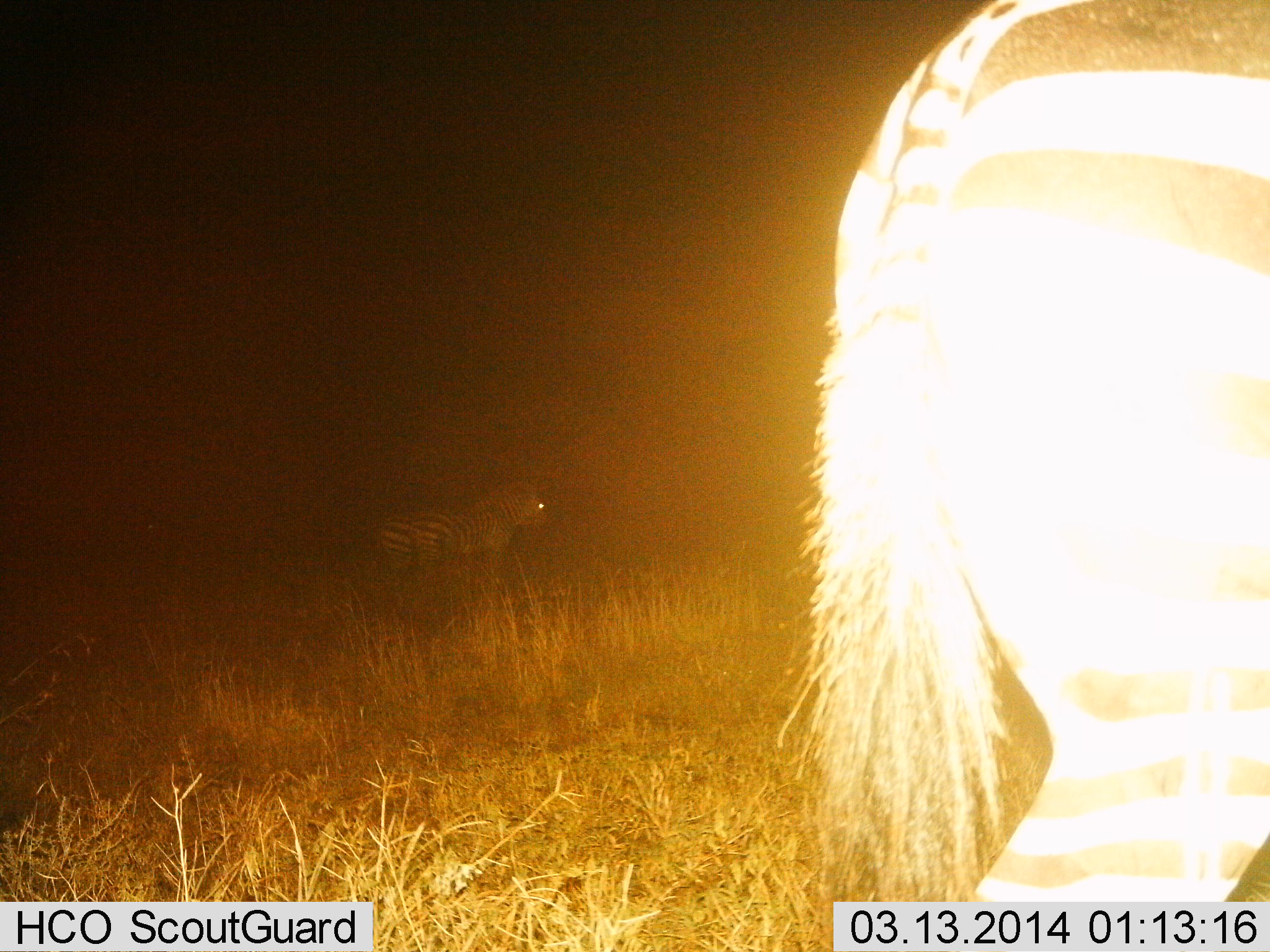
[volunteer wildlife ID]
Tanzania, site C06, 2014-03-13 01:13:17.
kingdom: Animalia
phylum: Chordata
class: Mammalia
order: Perissodactyla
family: Equidae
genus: Equus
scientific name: Equus quagga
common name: plains zebra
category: zebra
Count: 2.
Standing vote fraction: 70%.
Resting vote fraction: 0%.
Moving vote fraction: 30%.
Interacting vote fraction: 0%.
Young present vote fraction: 0%.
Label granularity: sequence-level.